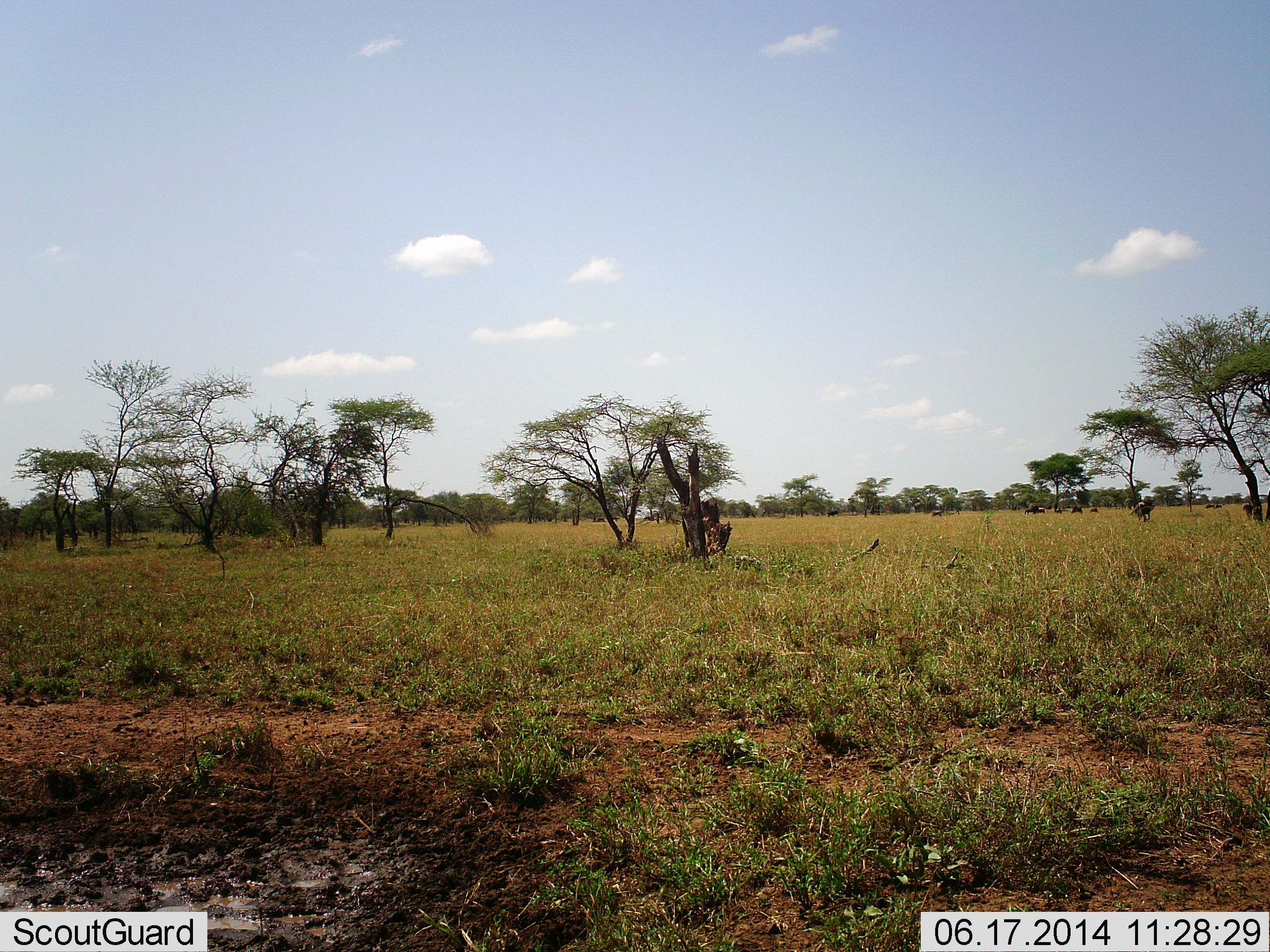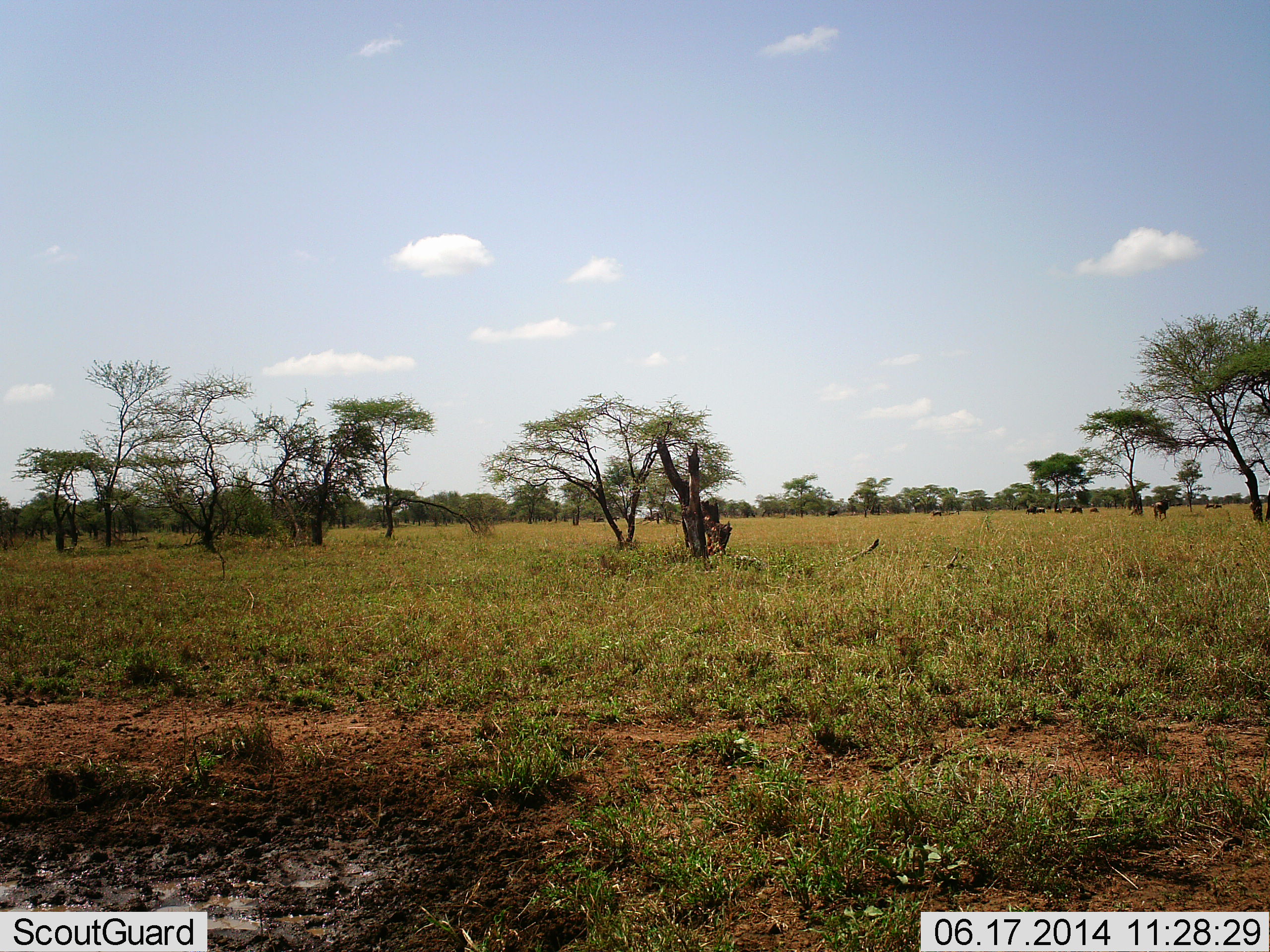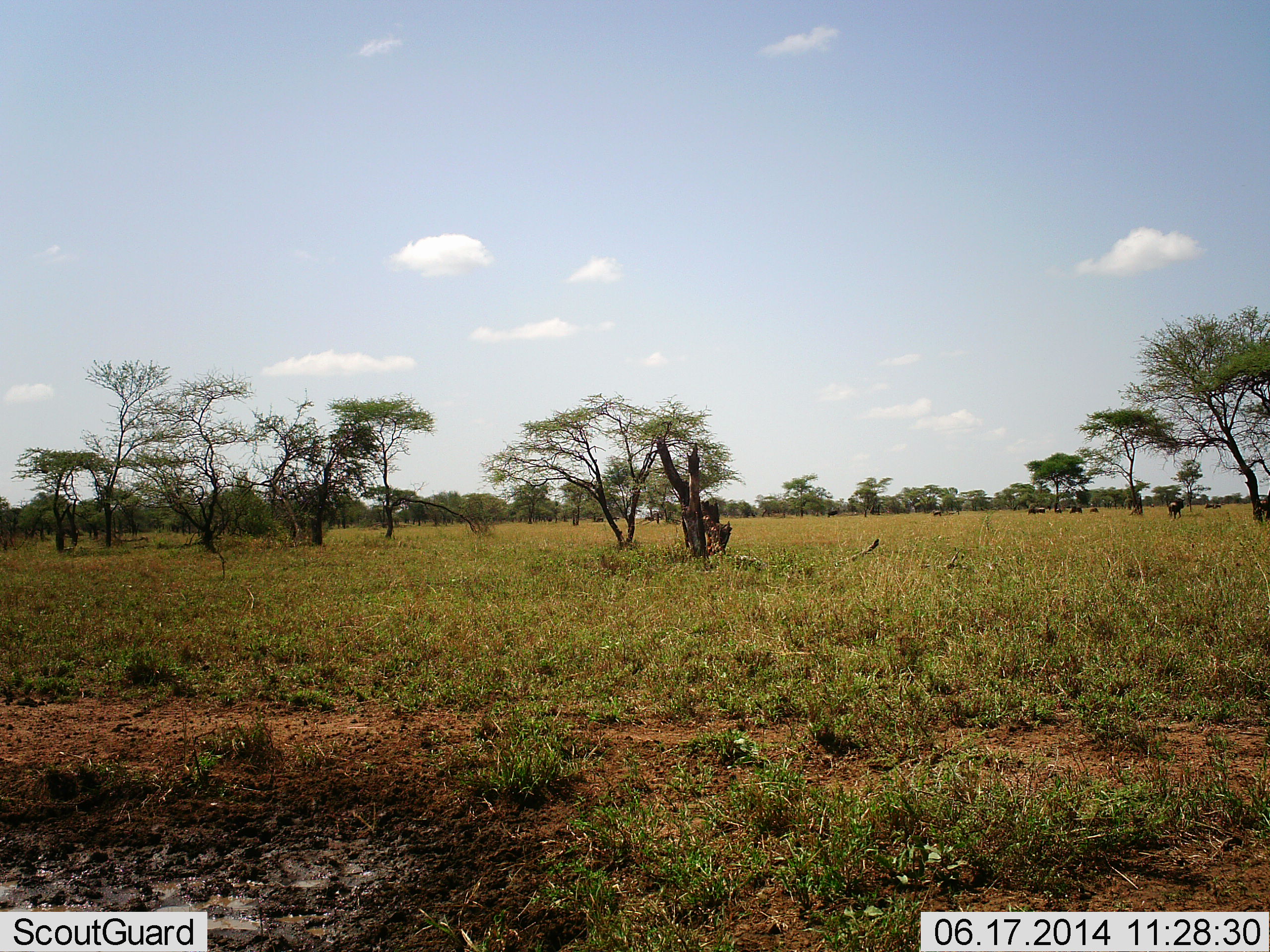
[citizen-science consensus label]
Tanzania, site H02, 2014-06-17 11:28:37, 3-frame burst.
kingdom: Animalia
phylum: Chordata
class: Mammalia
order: Artiodactyla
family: Bovidae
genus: Connochaetes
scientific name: Connochaetes taurinus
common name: blue wildebeest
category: wildebeest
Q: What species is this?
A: Wildebeest (blue wildebeest) (Connochaetes taurinus).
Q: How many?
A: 5.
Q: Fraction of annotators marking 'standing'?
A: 40%.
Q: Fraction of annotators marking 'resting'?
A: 20%.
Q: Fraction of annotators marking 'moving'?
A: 90%.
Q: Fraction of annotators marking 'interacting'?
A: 0%.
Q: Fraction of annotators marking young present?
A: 0%.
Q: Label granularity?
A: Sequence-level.